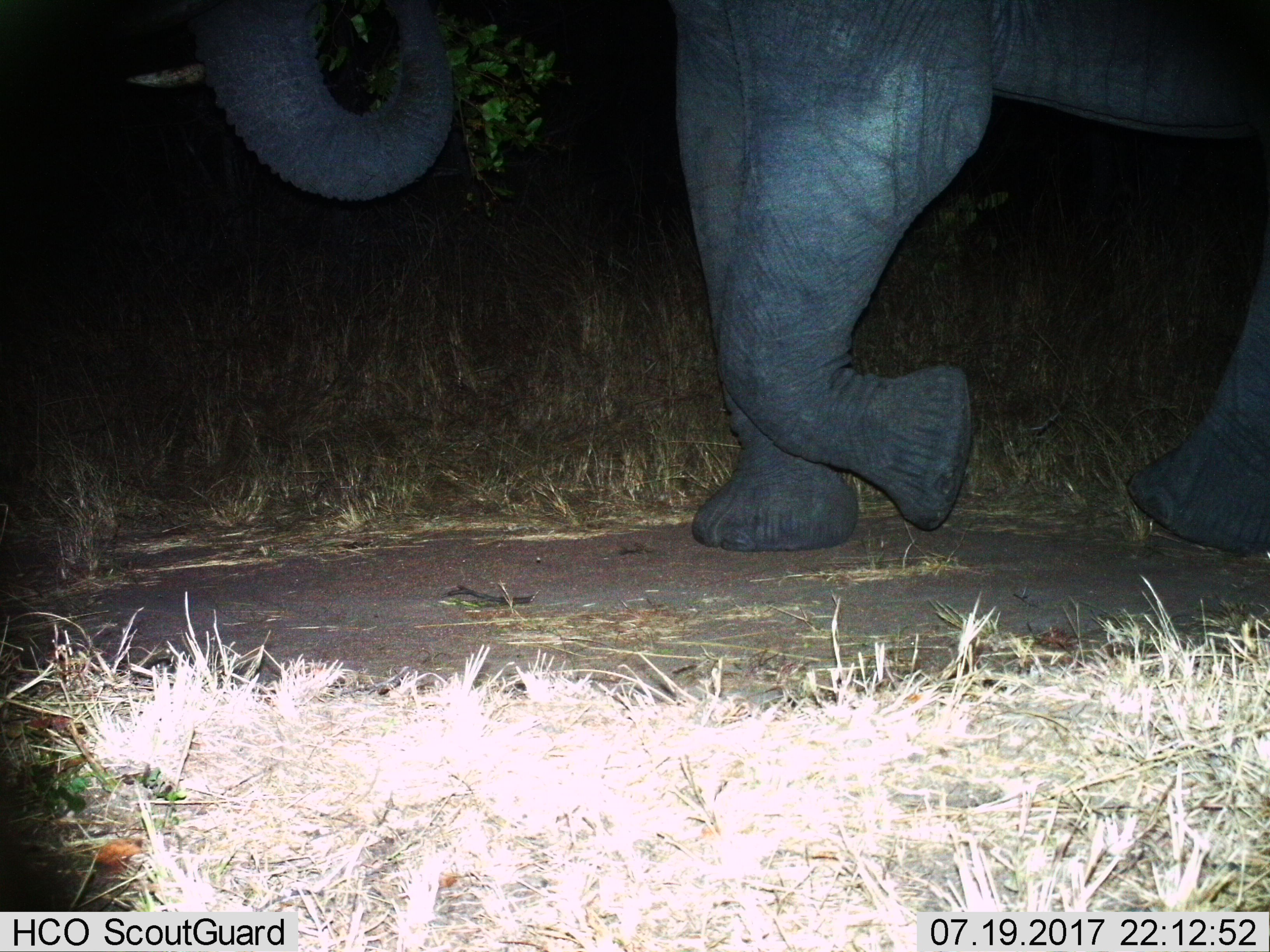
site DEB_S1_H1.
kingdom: Animalia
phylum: Chordata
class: Mammalia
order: Proboscidea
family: Elephantidae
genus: Loxodonta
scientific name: Loxodonta africana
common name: african bush elephant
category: elephant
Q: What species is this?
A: Elephant (african bush elephant) (Loxodonta africana).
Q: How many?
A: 1.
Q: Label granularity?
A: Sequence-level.